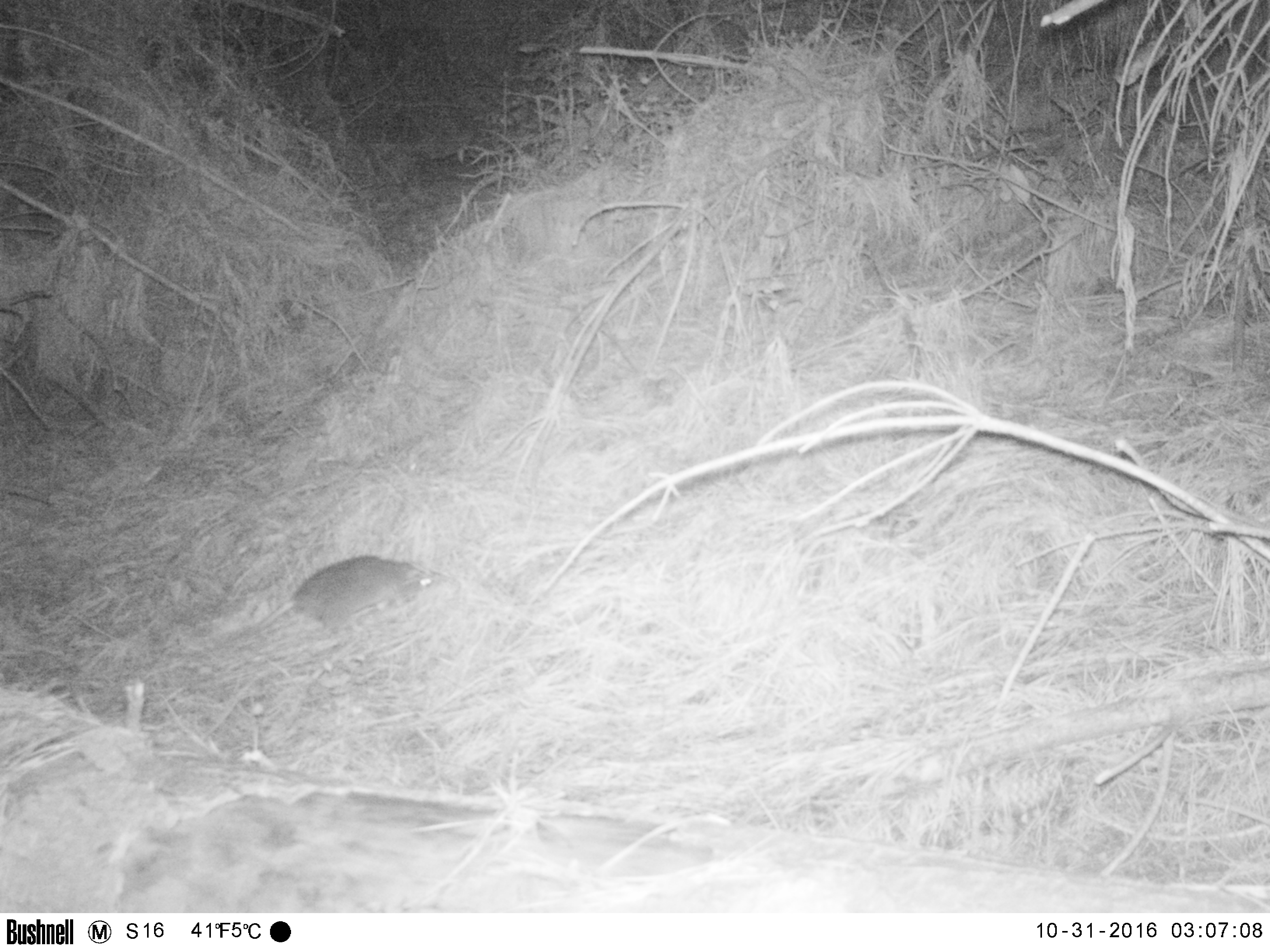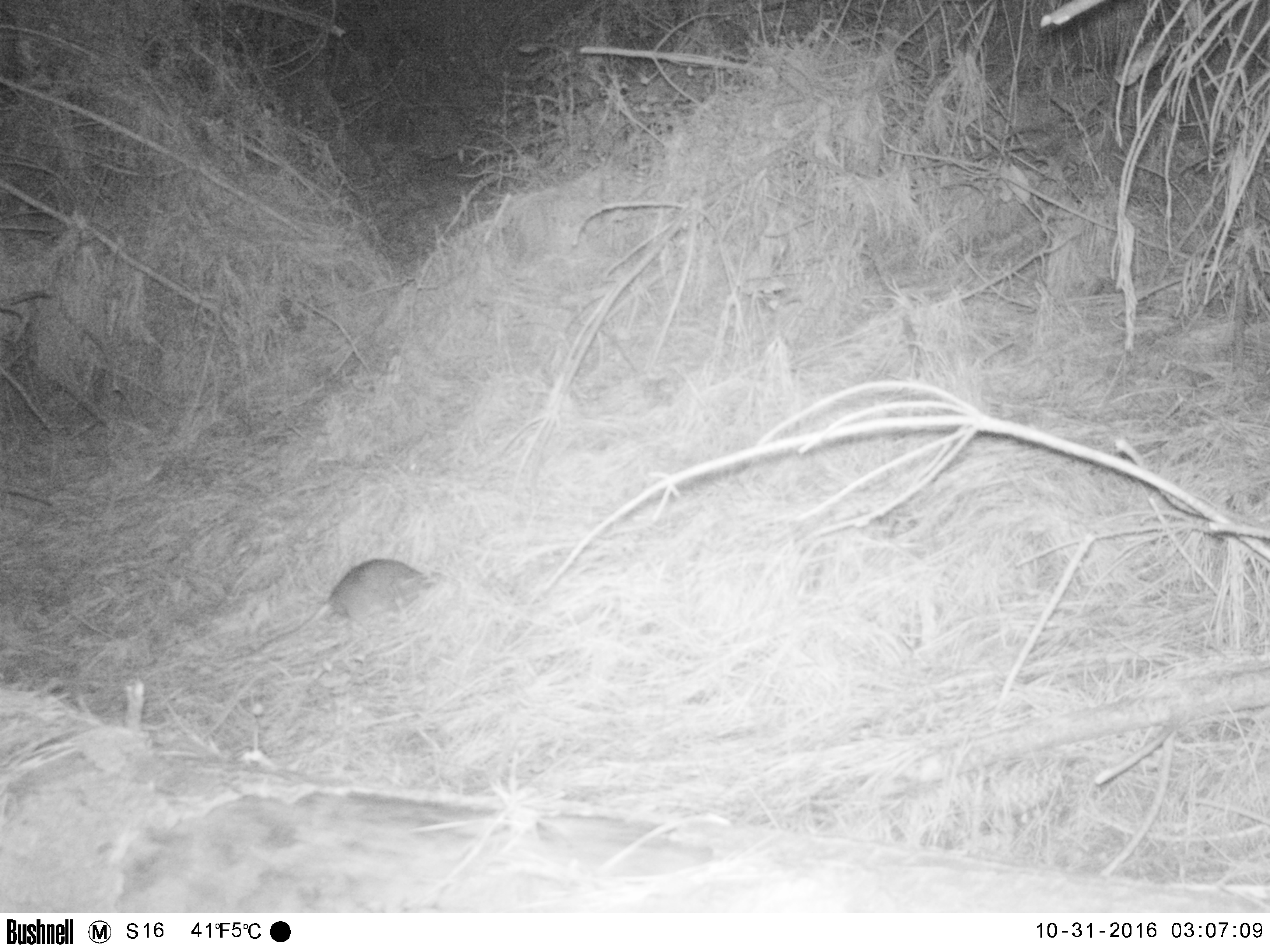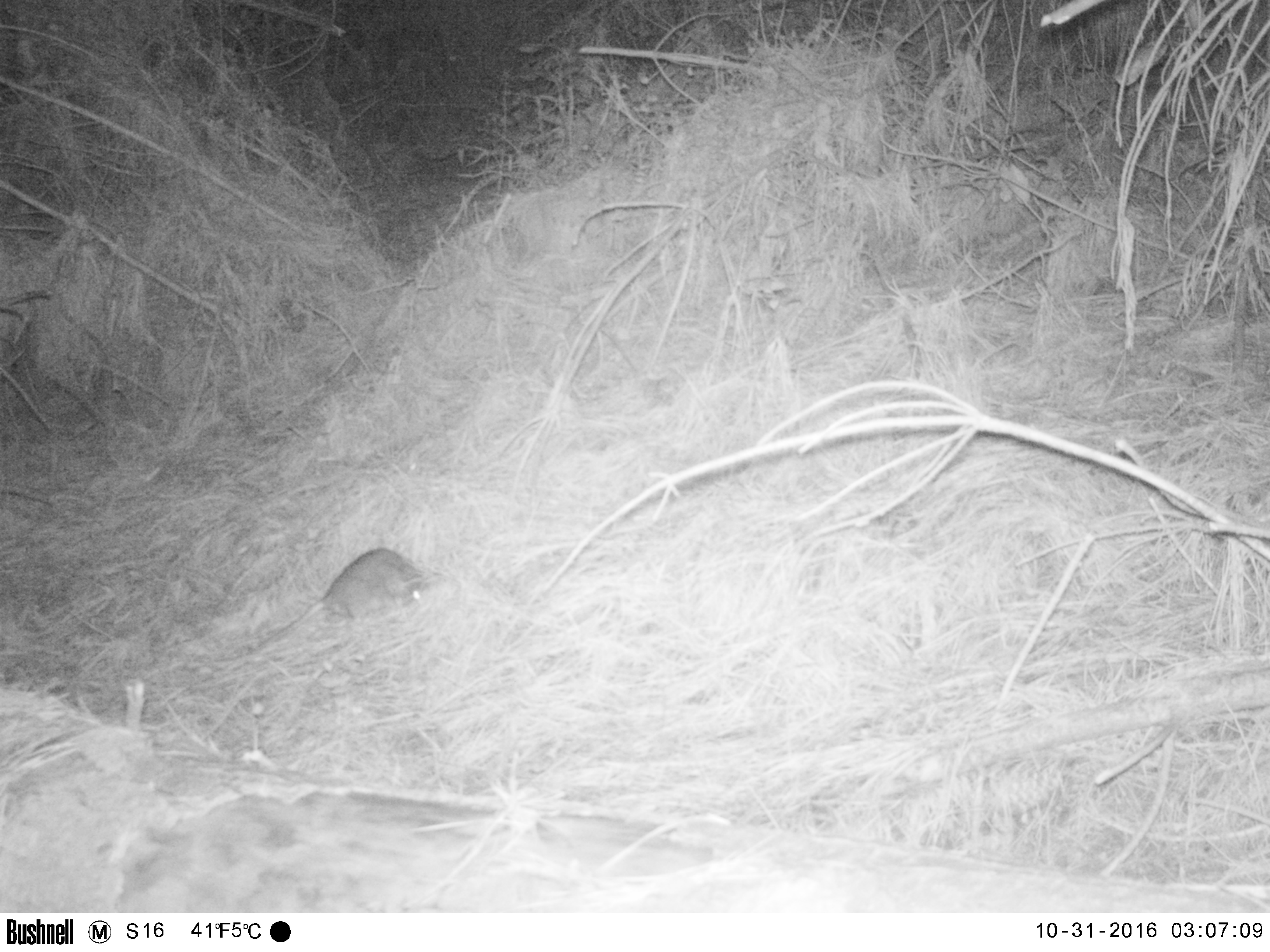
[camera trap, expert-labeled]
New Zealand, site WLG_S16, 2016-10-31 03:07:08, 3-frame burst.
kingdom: Animalia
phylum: Chordata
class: Mammalia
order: Rodentia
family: Muridae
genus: Rattus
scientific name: Rattus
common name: rat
Rat (Rattus).